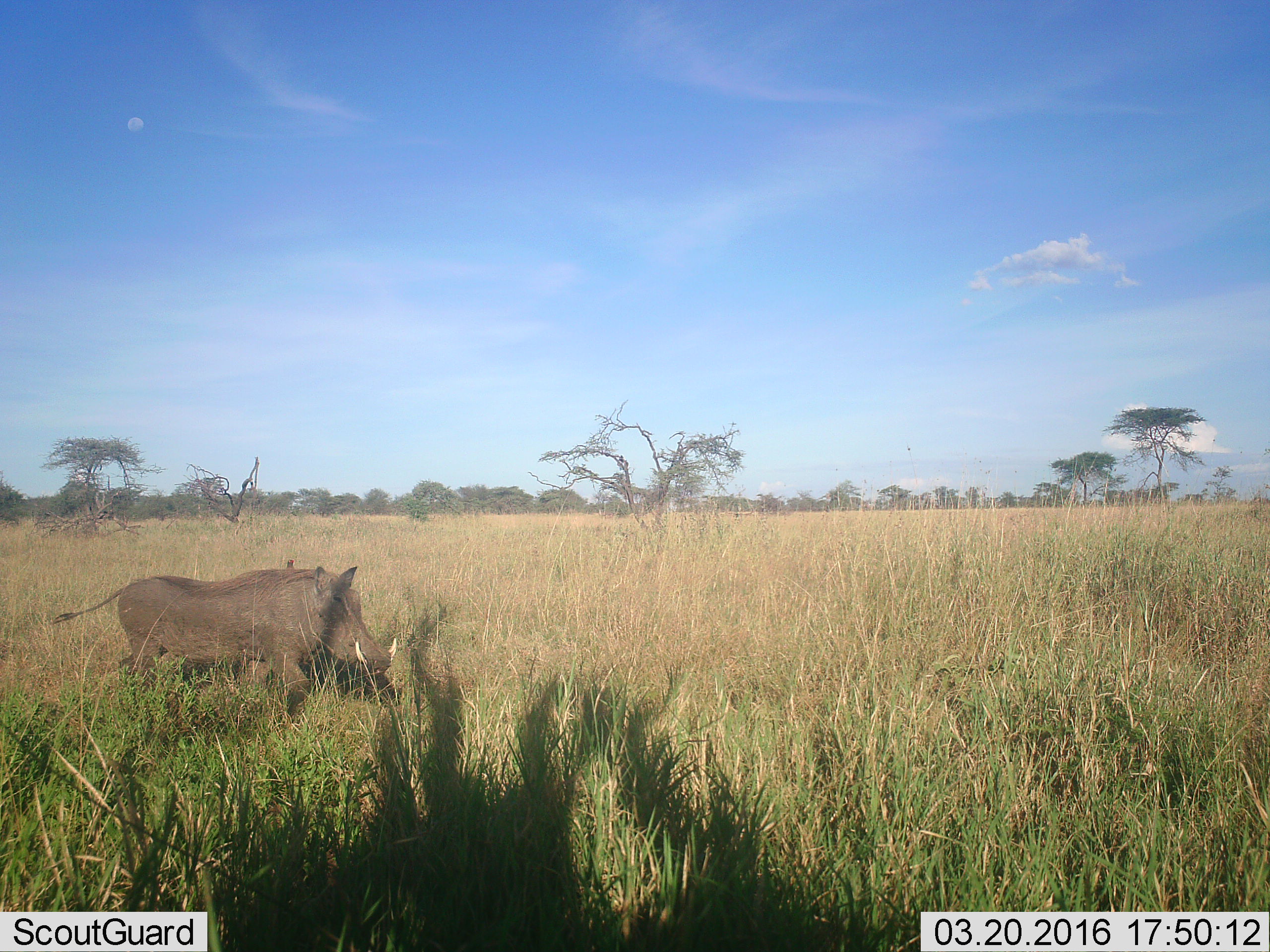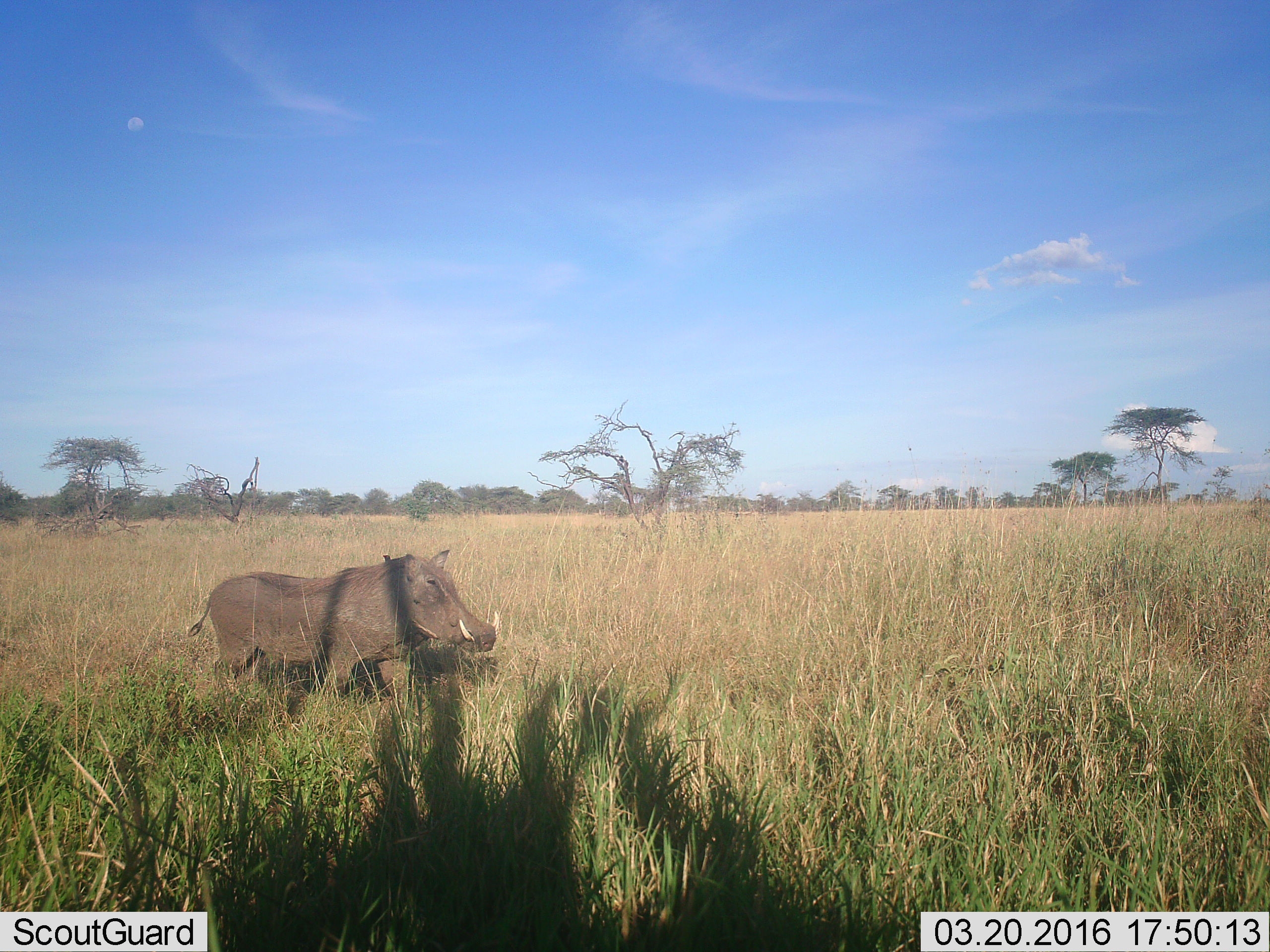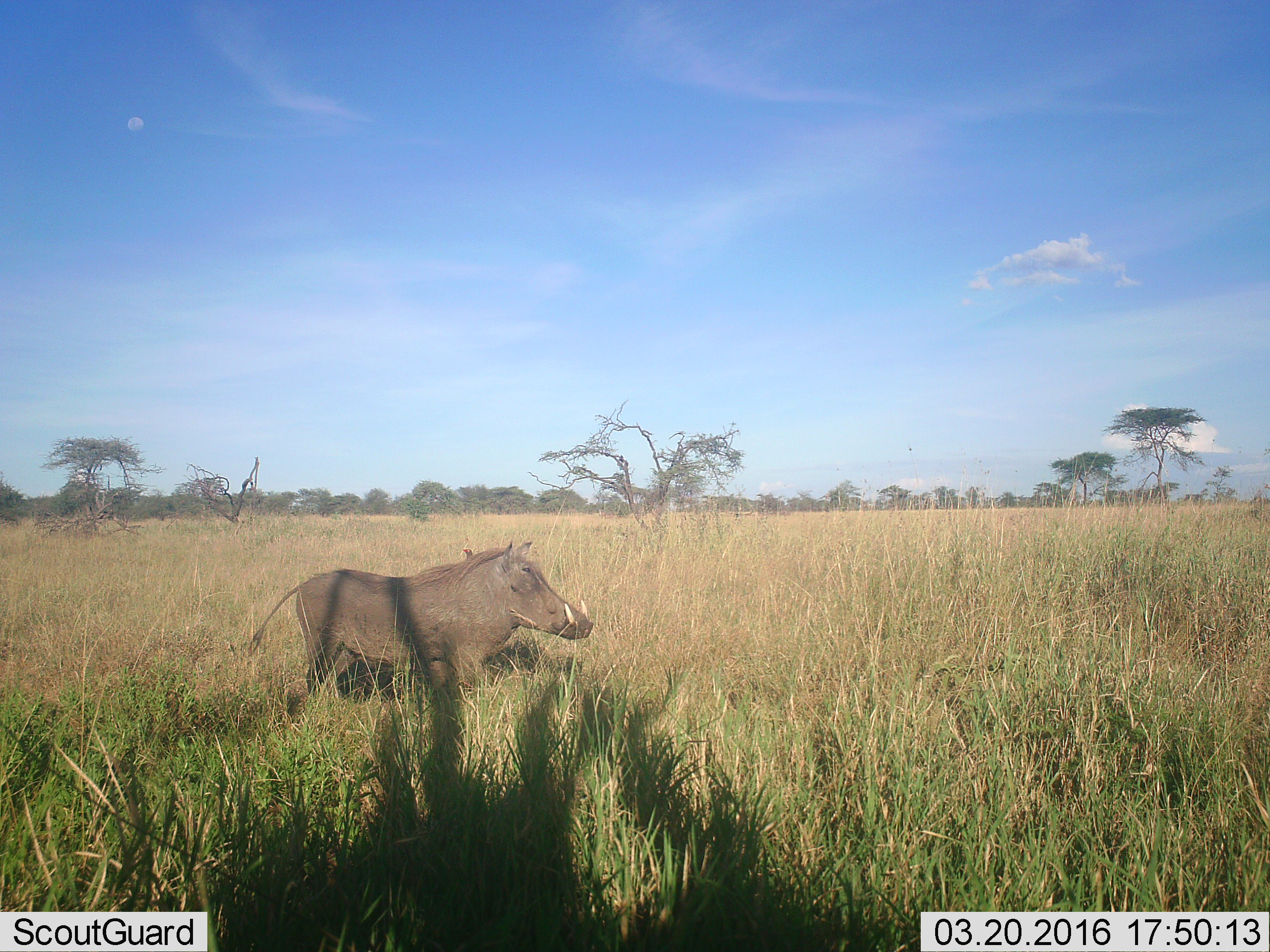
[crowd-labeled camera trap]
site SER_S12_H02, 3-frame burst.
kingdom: Animalia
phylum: Chordata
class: Mammalia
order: Artiodactyla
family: Suidae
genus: Phacochoerus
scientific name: Phacochoerus africanus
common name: warthog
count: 1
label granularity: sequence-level